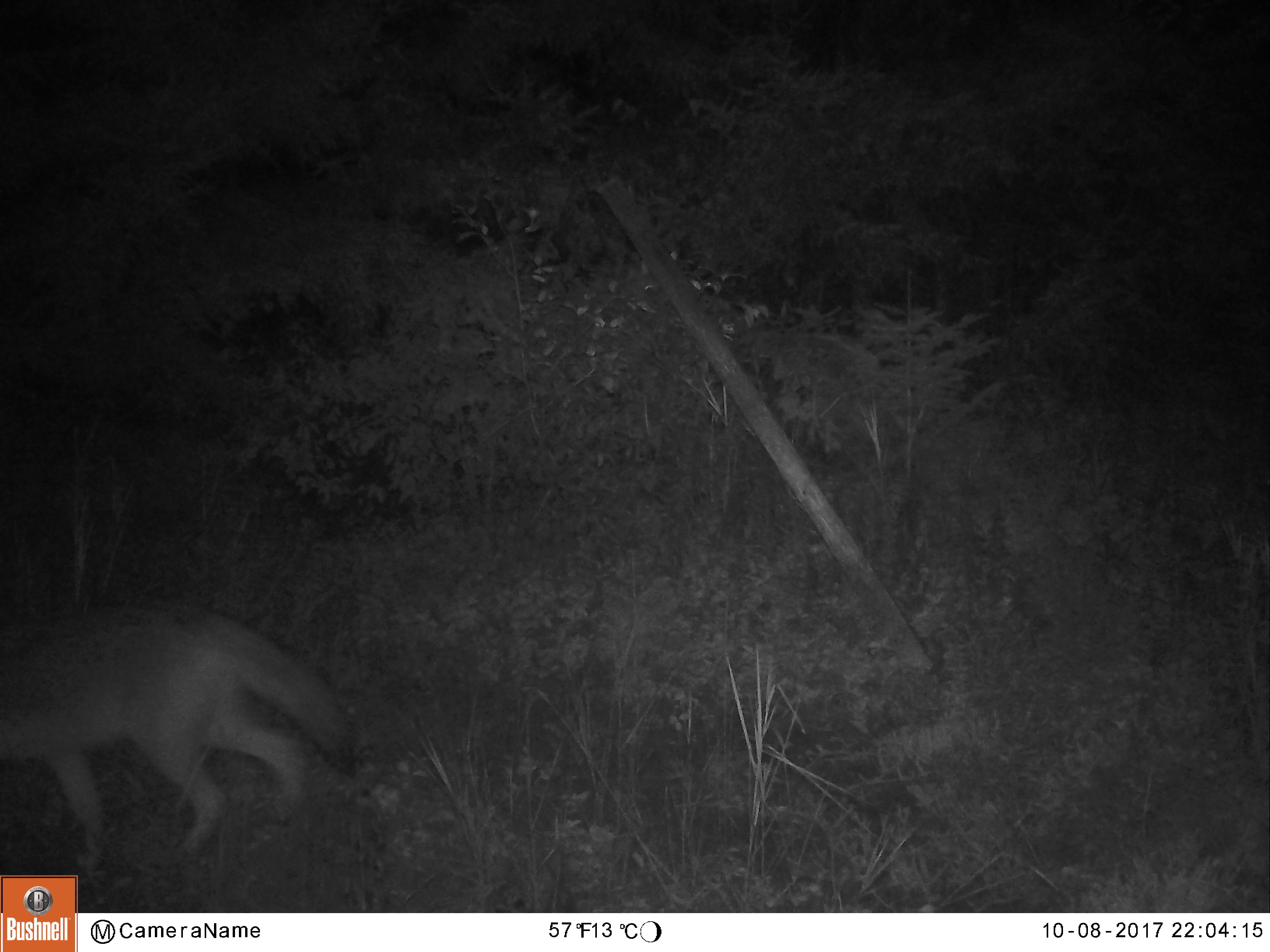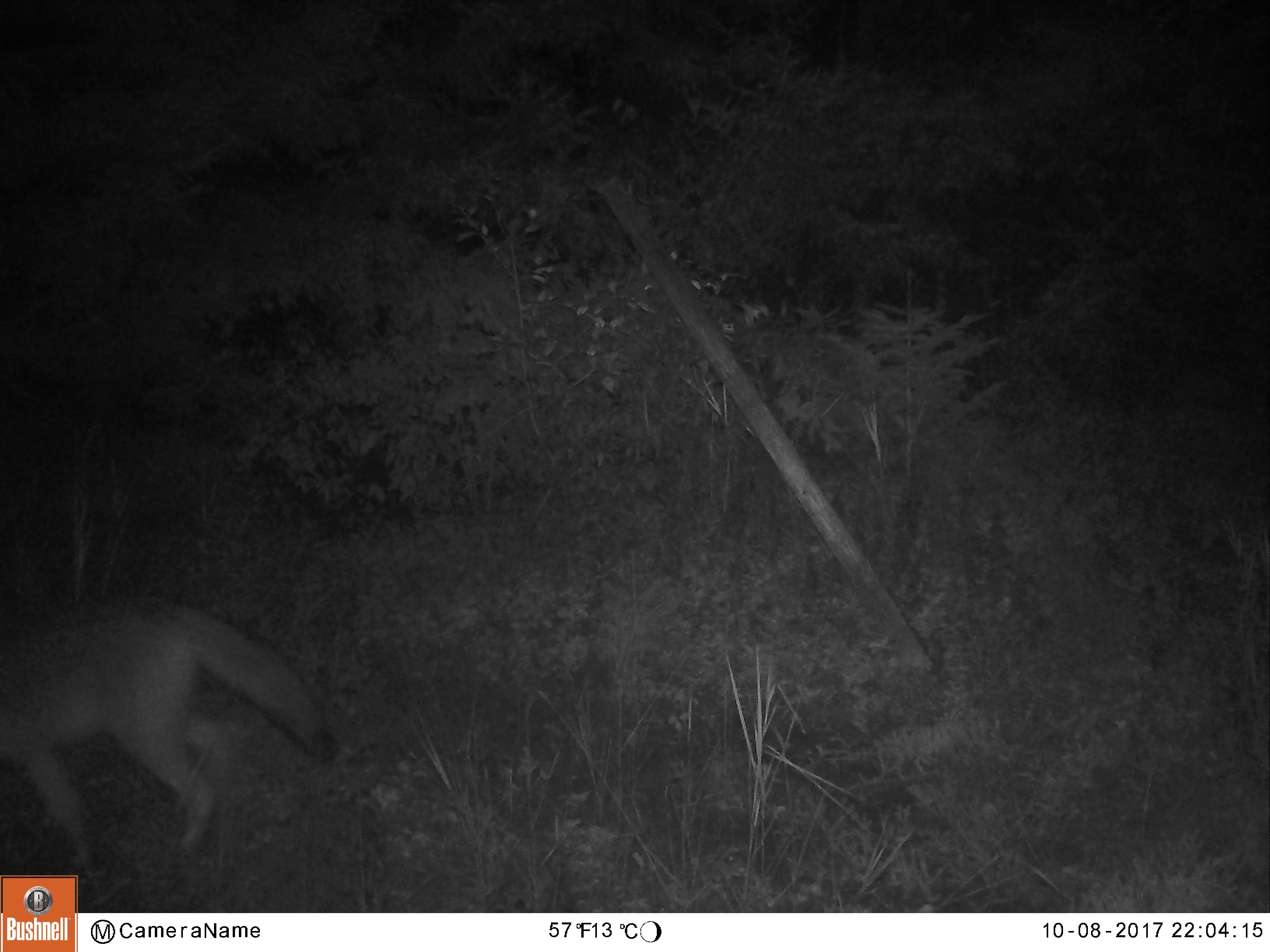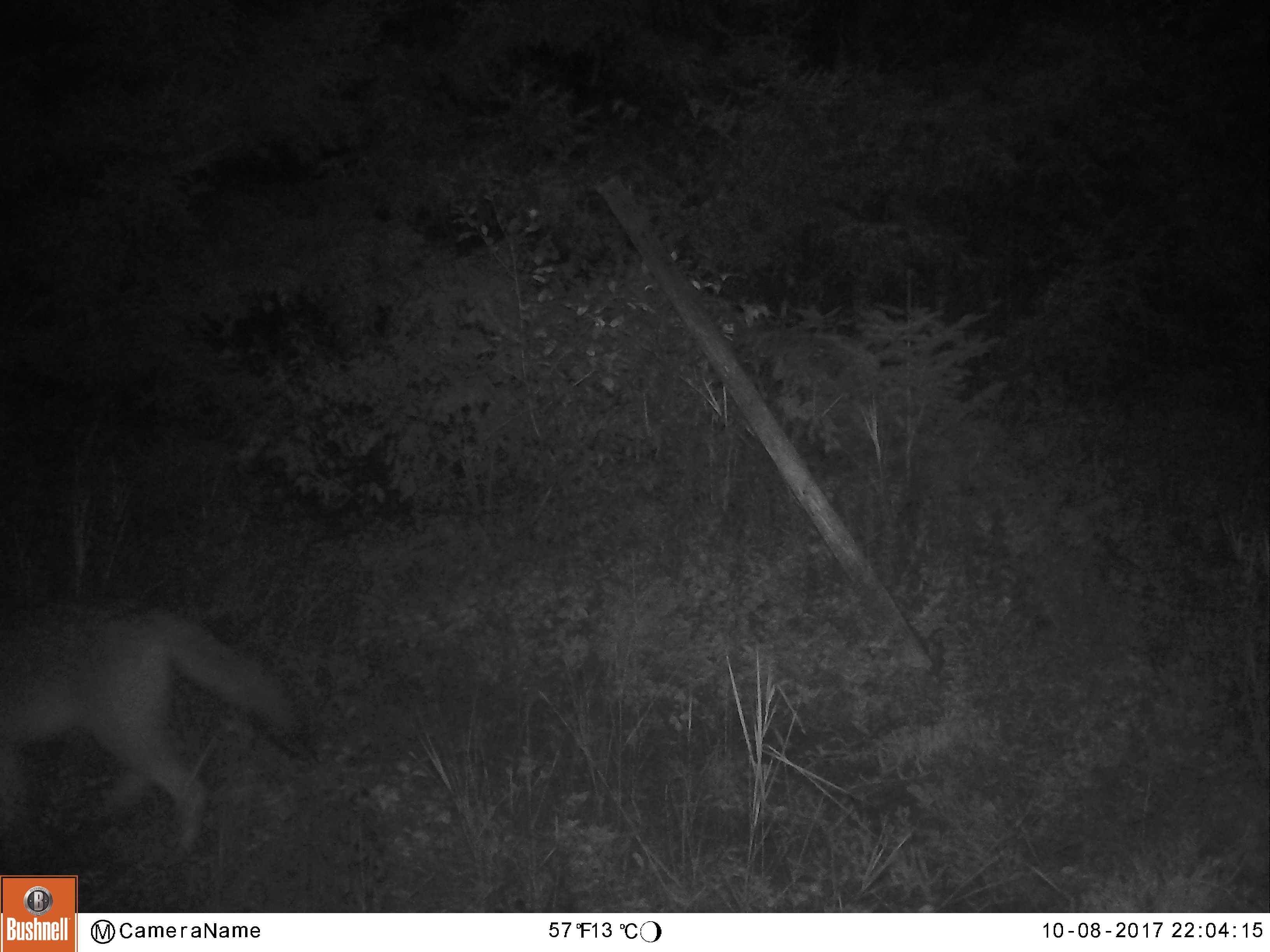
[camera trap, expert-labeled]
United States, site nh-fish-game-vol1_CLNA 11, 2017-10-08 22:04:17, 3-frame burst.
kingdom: Animalia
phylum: Chordata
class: Mammalia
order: Carnivora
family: Canidae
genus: Canis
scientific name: Canis latrans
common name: coyote